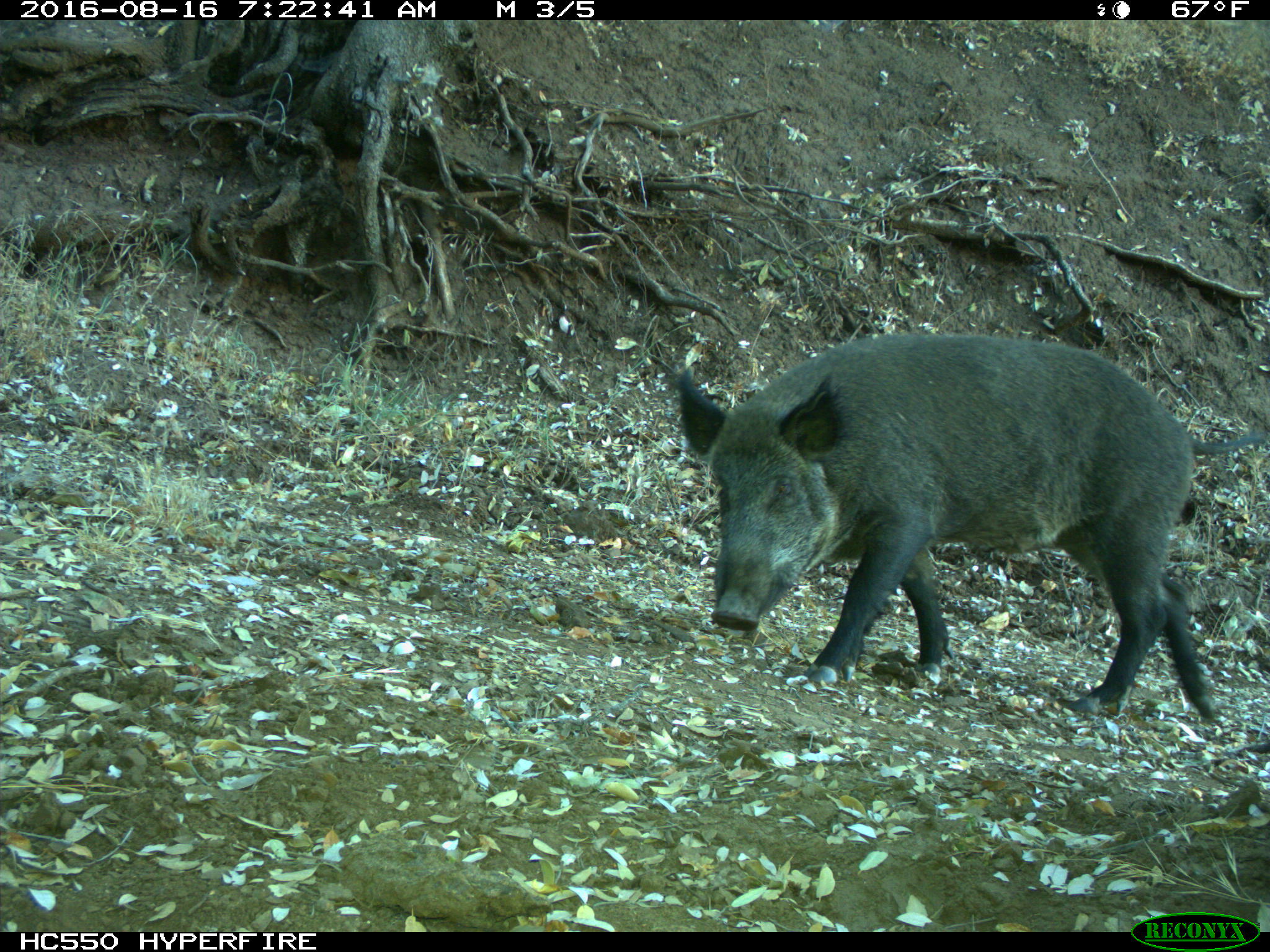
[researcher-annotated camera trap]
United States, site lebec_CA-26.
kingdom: Animalia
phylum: Chordata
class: Mammalia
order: Artiodactyla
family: Suidae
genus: Sus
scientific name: Sus scrofa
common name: wild boar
Sus scrofa (wild boar).